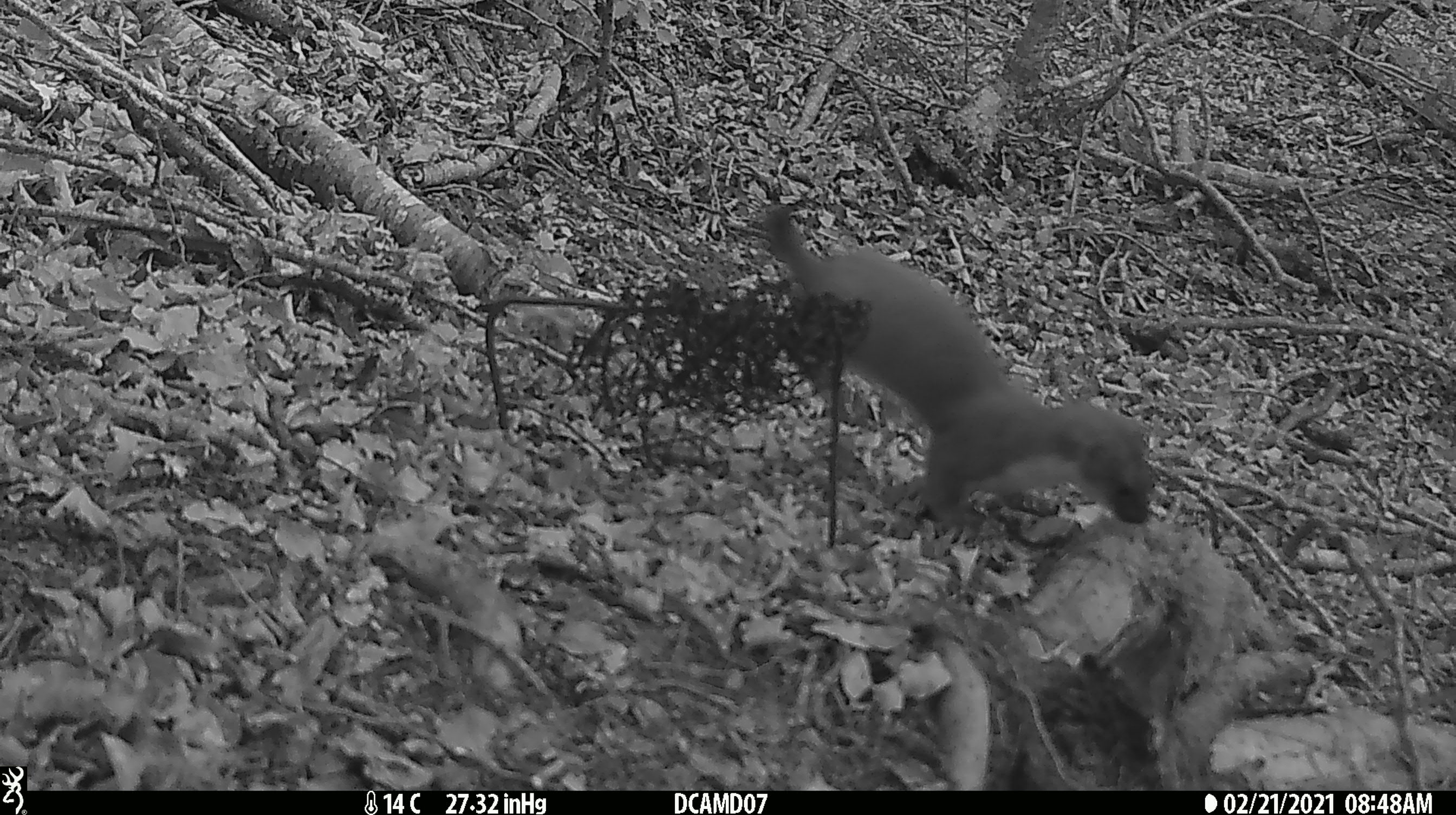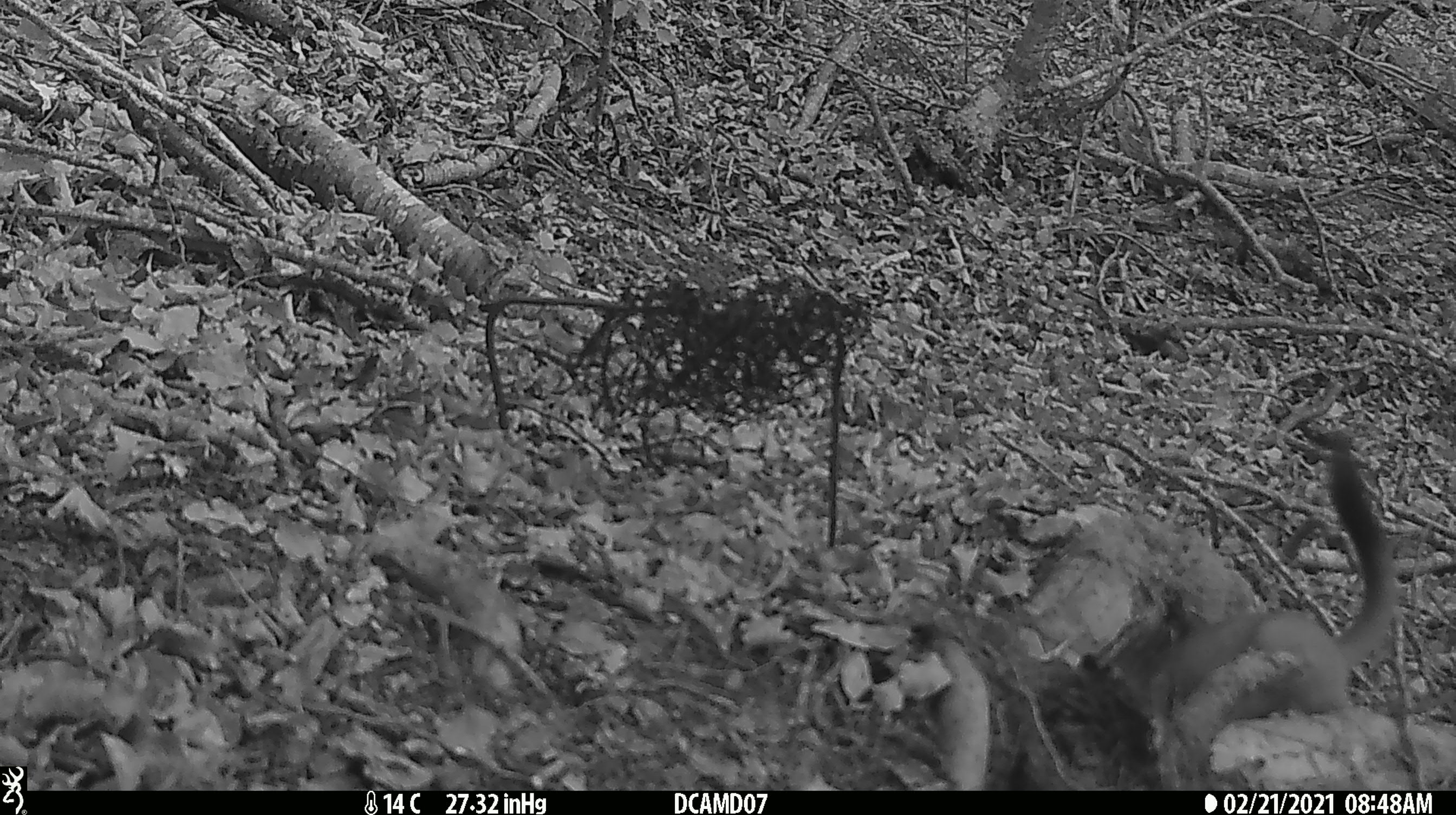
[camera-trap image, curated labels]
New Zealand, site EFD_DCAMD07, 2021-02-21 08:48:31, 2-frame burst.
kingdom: Animalia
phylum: Chordata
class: Mammalia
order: Carnivora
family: Mustelidae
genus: Mustela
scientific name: Mustela erminea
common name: stoat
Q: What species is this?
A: Stoat (Mustela erminea).